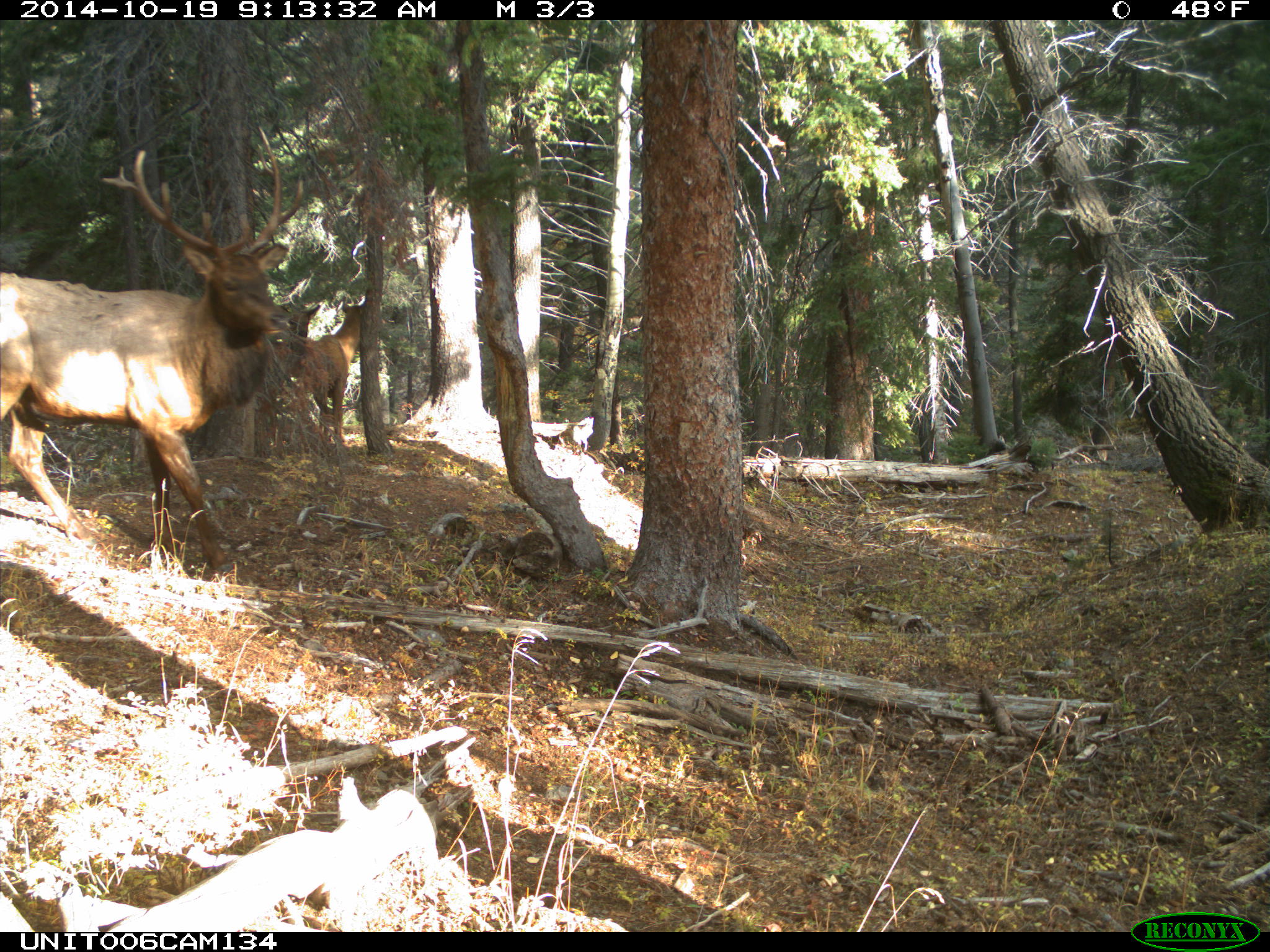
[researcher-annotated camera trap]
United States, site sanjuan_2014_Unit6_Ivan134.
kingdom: Animalia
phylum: Chordata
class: Mammalia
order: Artiodactyla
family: Cervidae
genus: Cervus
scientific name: Cervus elaphus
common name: red deer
Cervus elaphus (red deer).